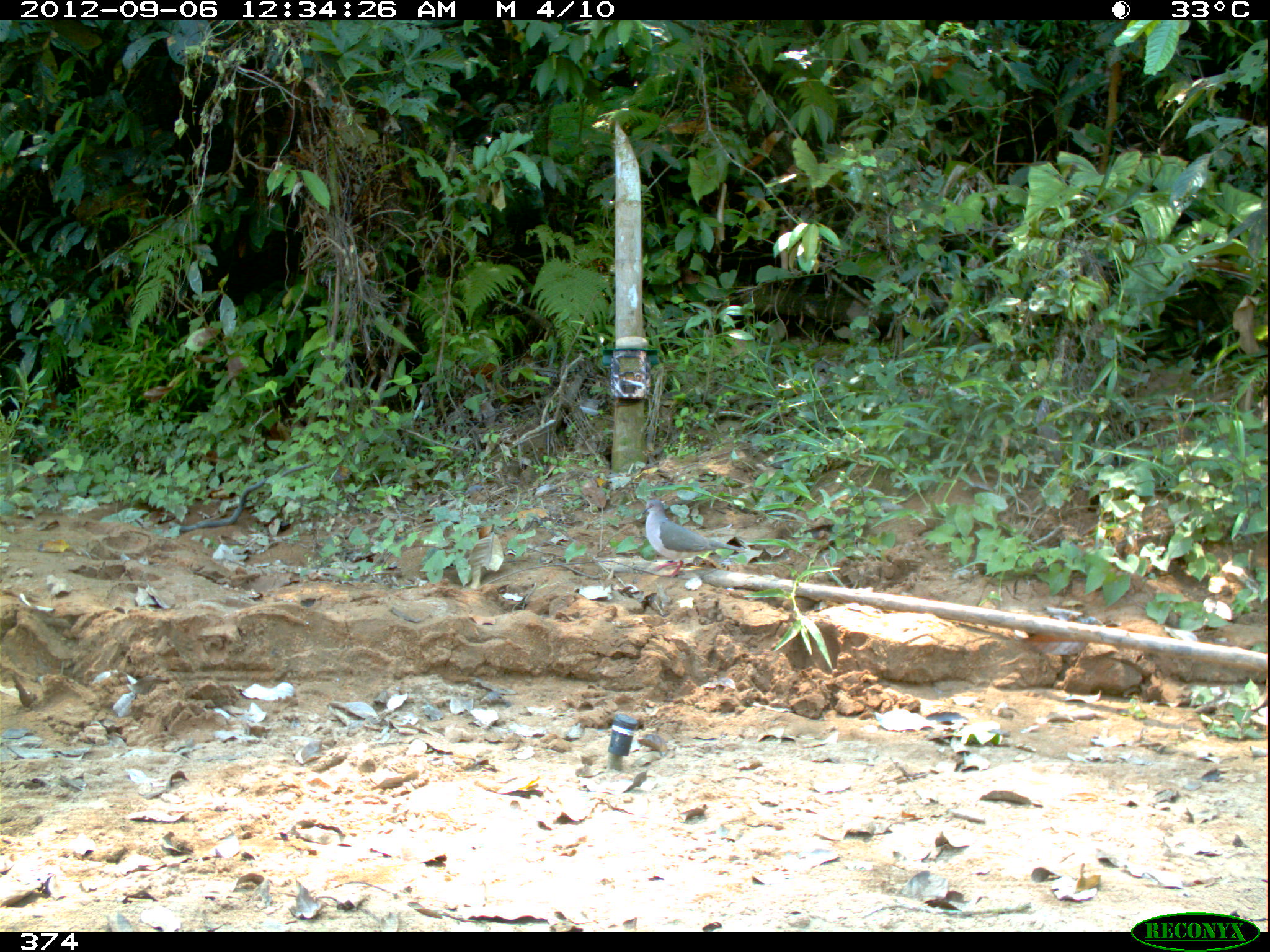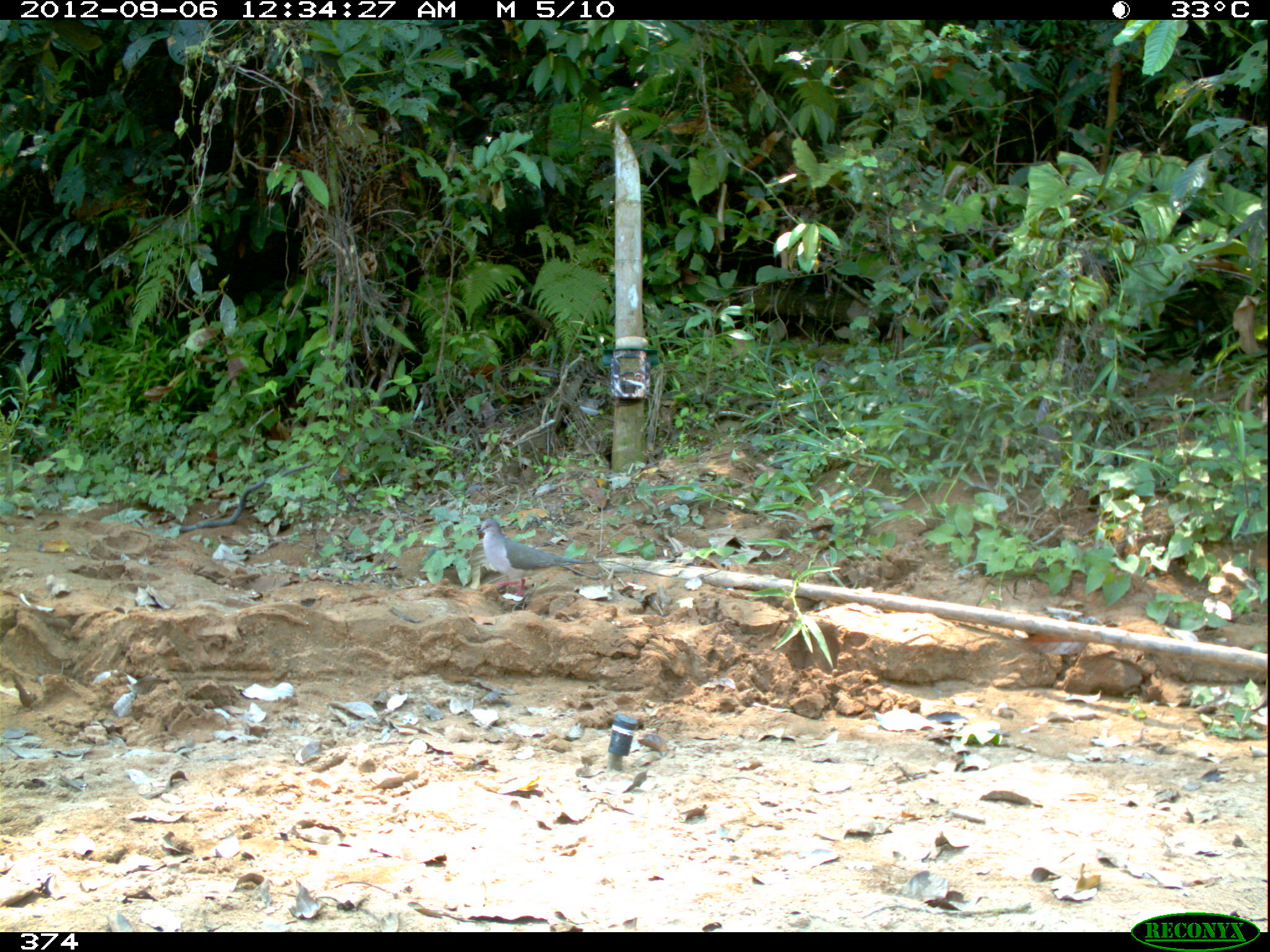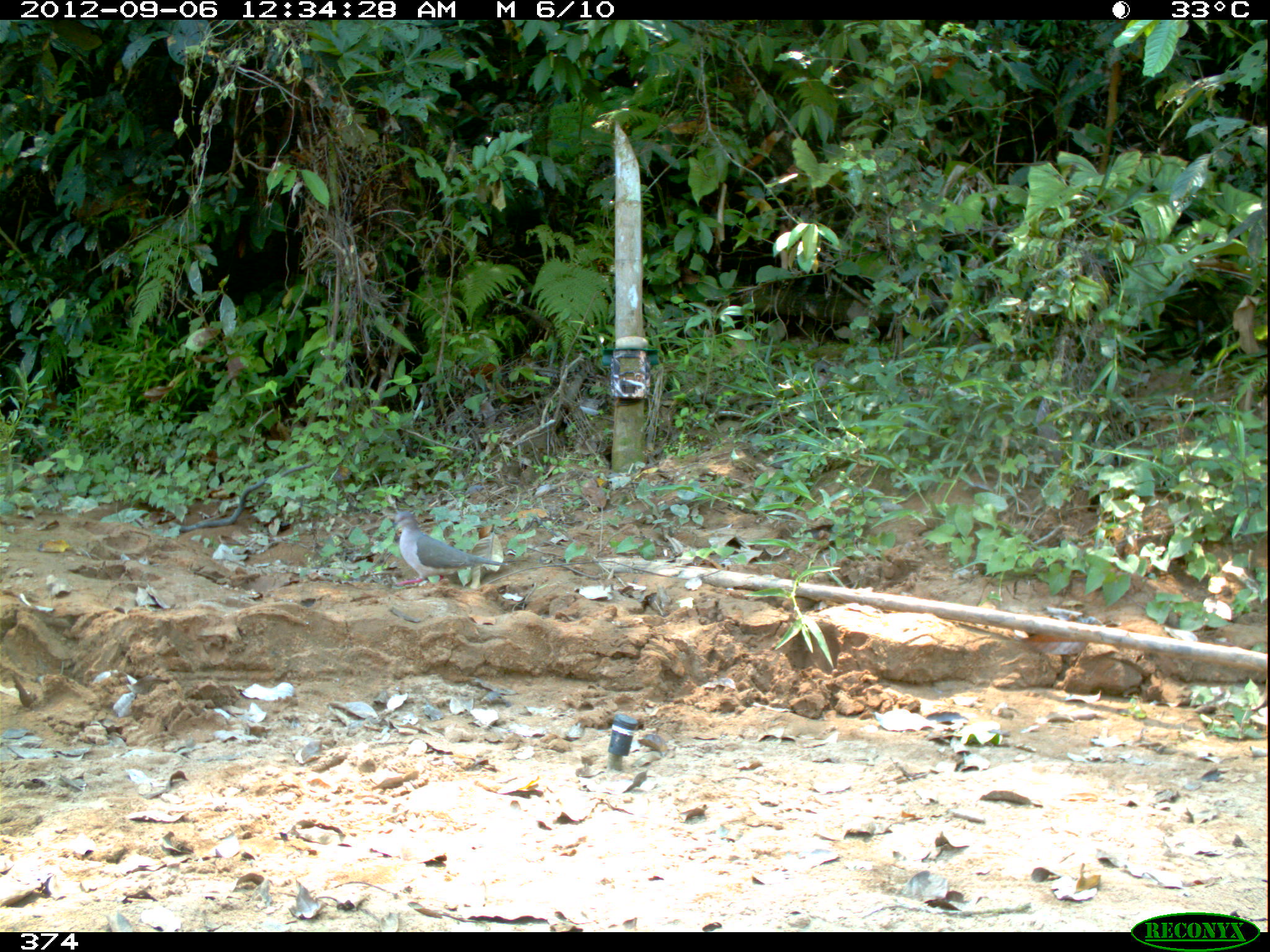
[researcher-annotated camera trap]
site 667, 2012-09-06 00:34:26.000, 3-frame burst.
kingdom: Animalia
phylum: Chordata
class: Aves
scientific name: Aves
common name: bird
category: unknown bird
Unknown bird (bird) (Aves).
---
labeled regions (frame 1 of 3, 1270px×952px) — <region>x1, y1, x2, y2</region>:
unknown bird: <region>640, 497, 747, 576</region>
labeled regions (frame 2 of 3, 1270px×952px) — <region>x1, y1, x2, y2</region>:
unknown bird: <region>473, 517, 585, 596</region>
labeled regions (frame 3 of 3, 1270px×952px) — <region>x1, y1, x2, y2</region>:
unknown bird: <region>390, 510, 508, 587</region>